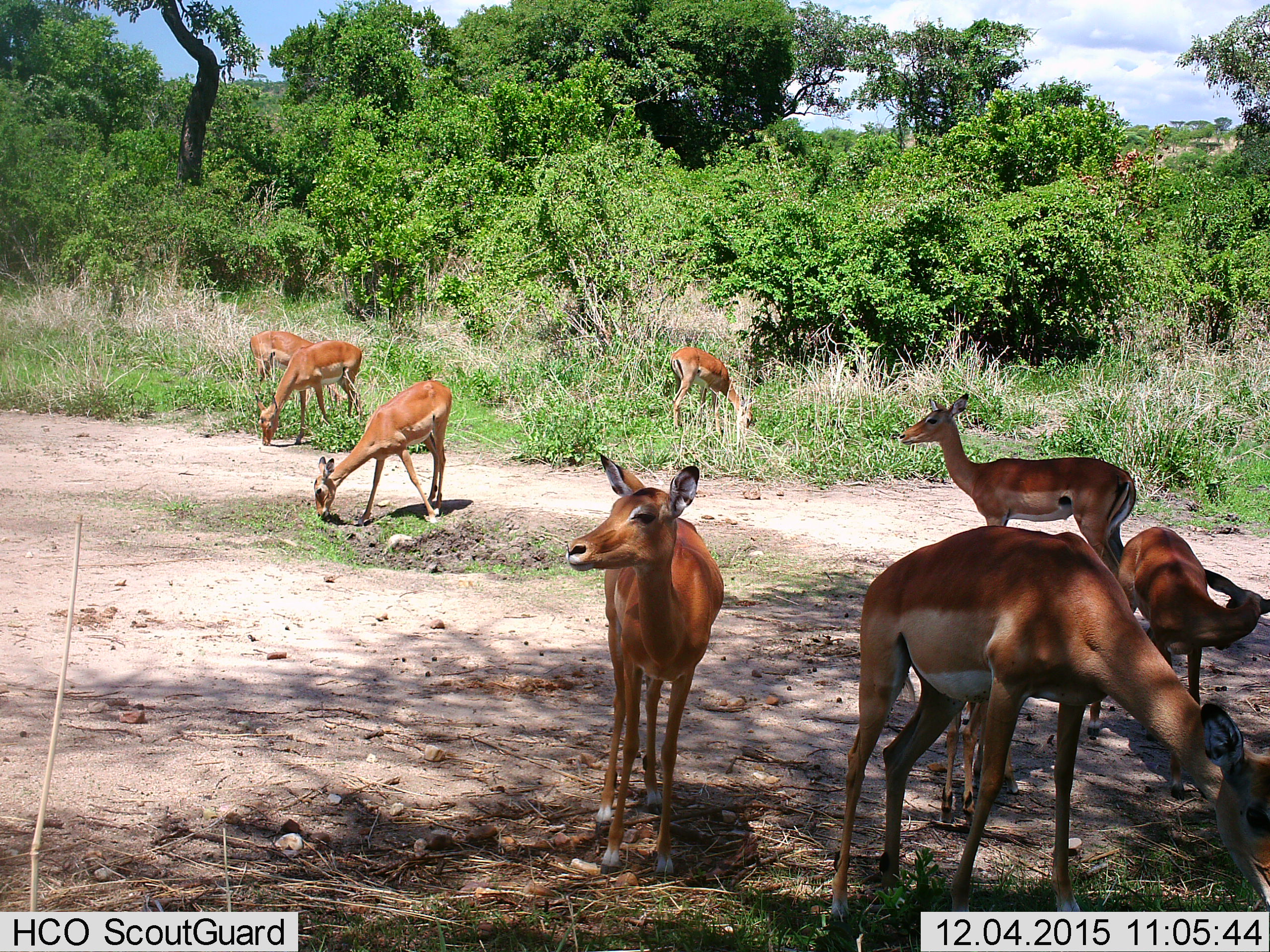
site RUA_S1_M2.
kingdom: Animalia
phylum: Chordata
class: Mammalia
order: Artiodactyla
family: Bovidae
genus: Aepyceros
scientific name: Aepyceros melampus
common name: impala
Impala (Aepyceros melampus), count 9. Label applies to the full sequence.